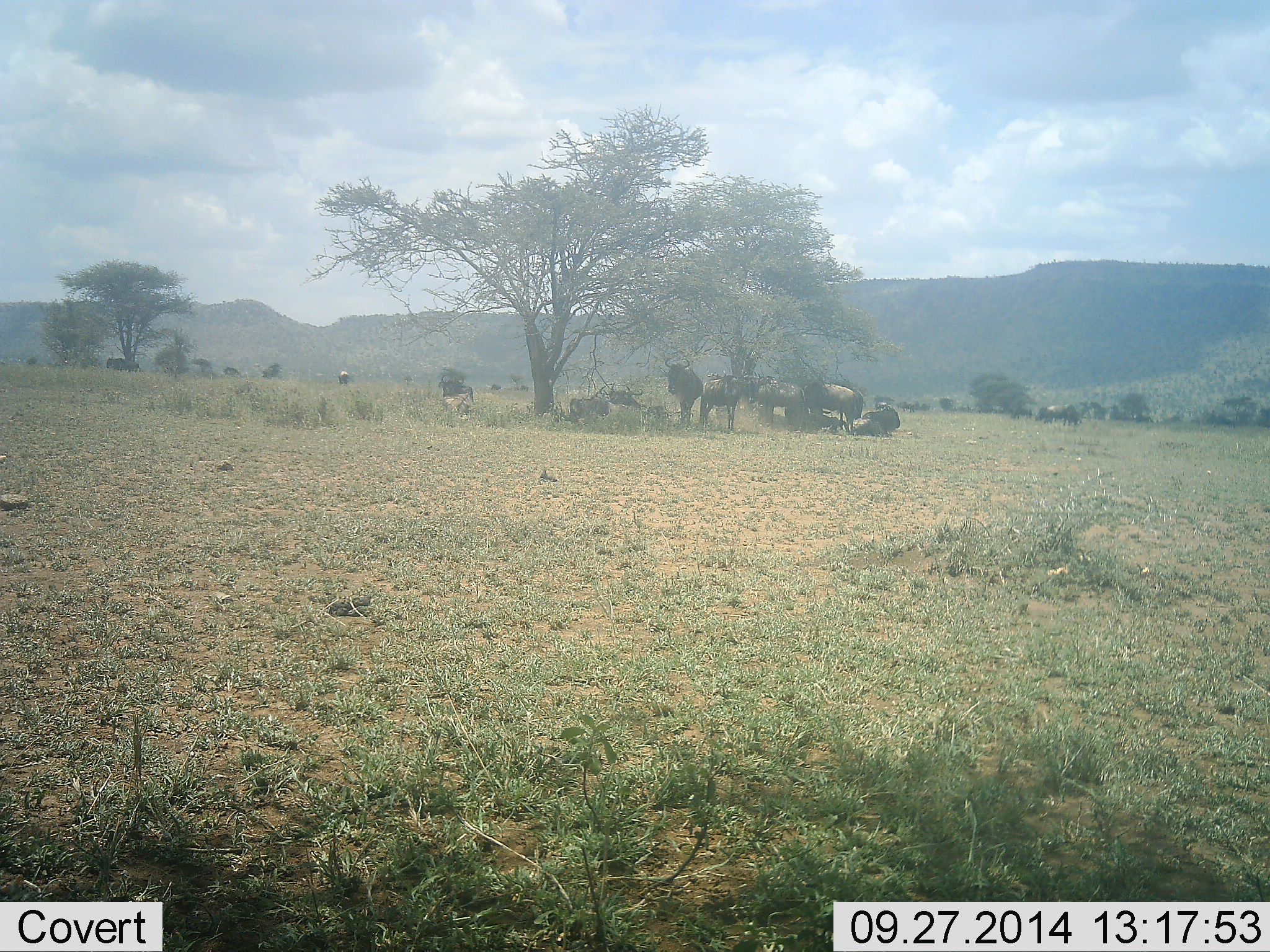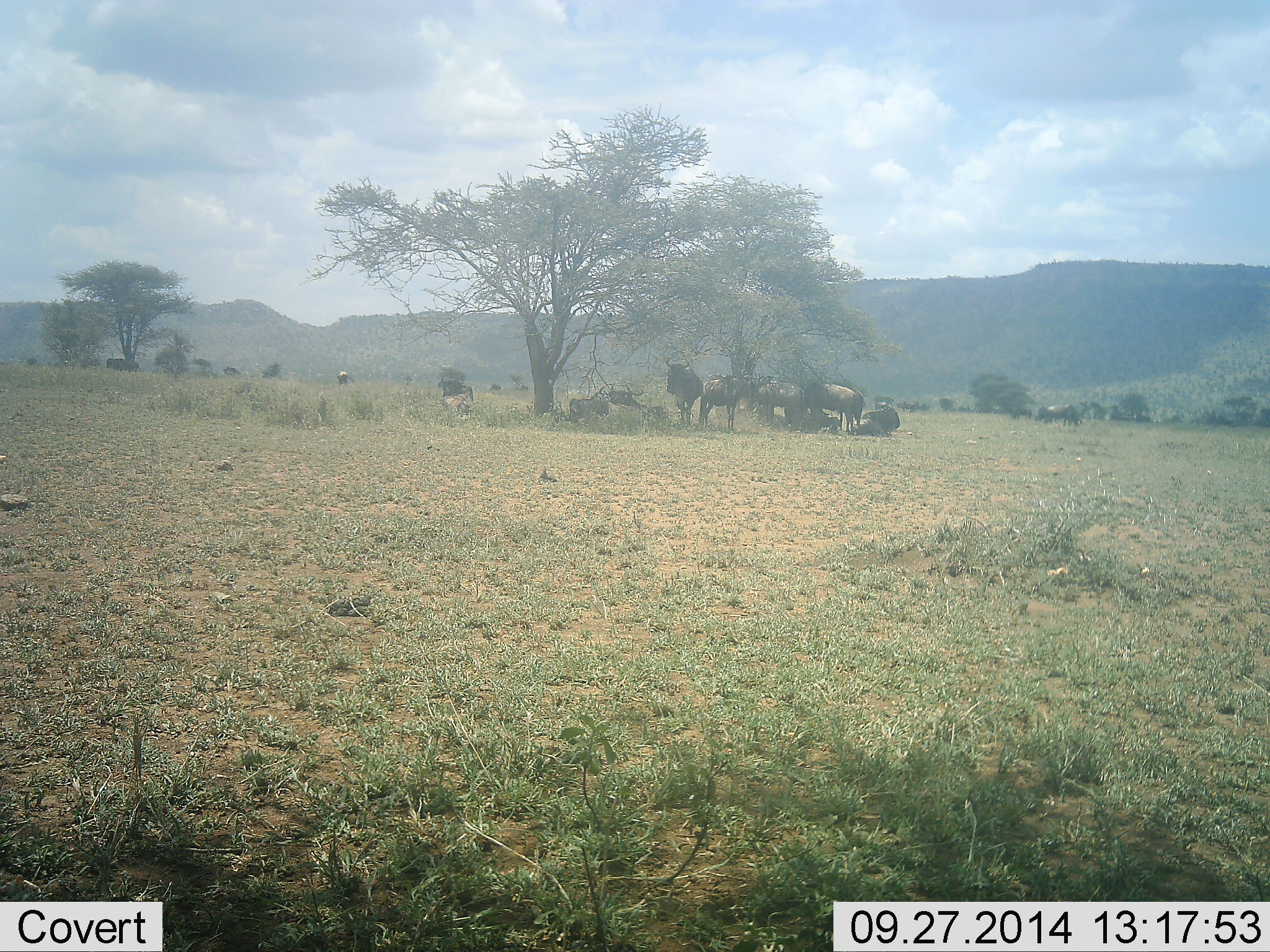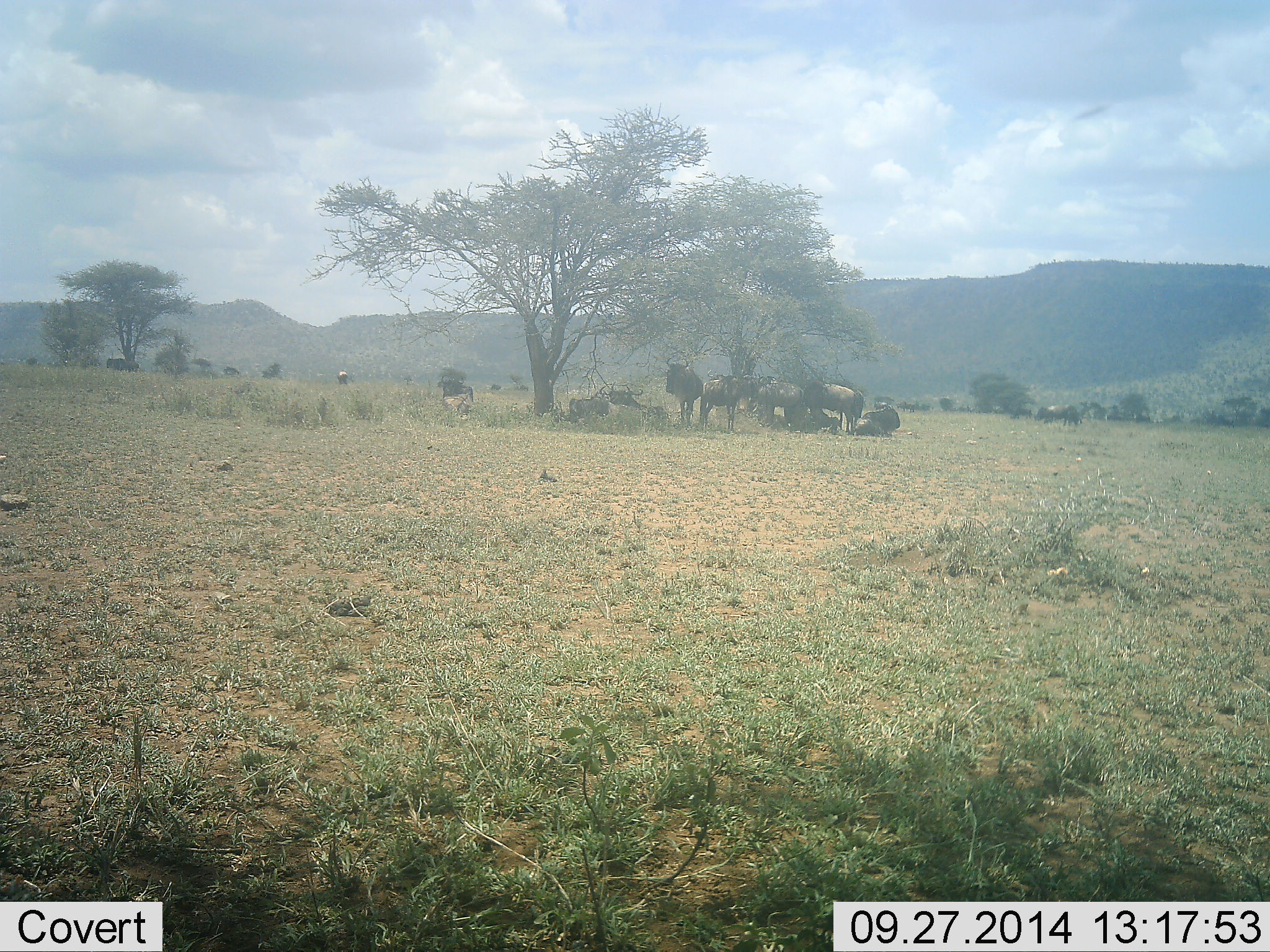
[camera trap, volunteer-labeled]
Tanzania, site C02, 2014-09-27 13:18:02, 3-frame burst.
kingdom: Animalia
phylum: Chordata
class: Mammalia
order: Artiodactyla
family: Bovidae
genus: Connochaetes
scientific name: Connochaetes taurinus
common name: blue wildebeest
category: wildebeest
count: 11-50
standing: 70%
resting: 100%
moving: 10%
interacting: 10%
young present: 0%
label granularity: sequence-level